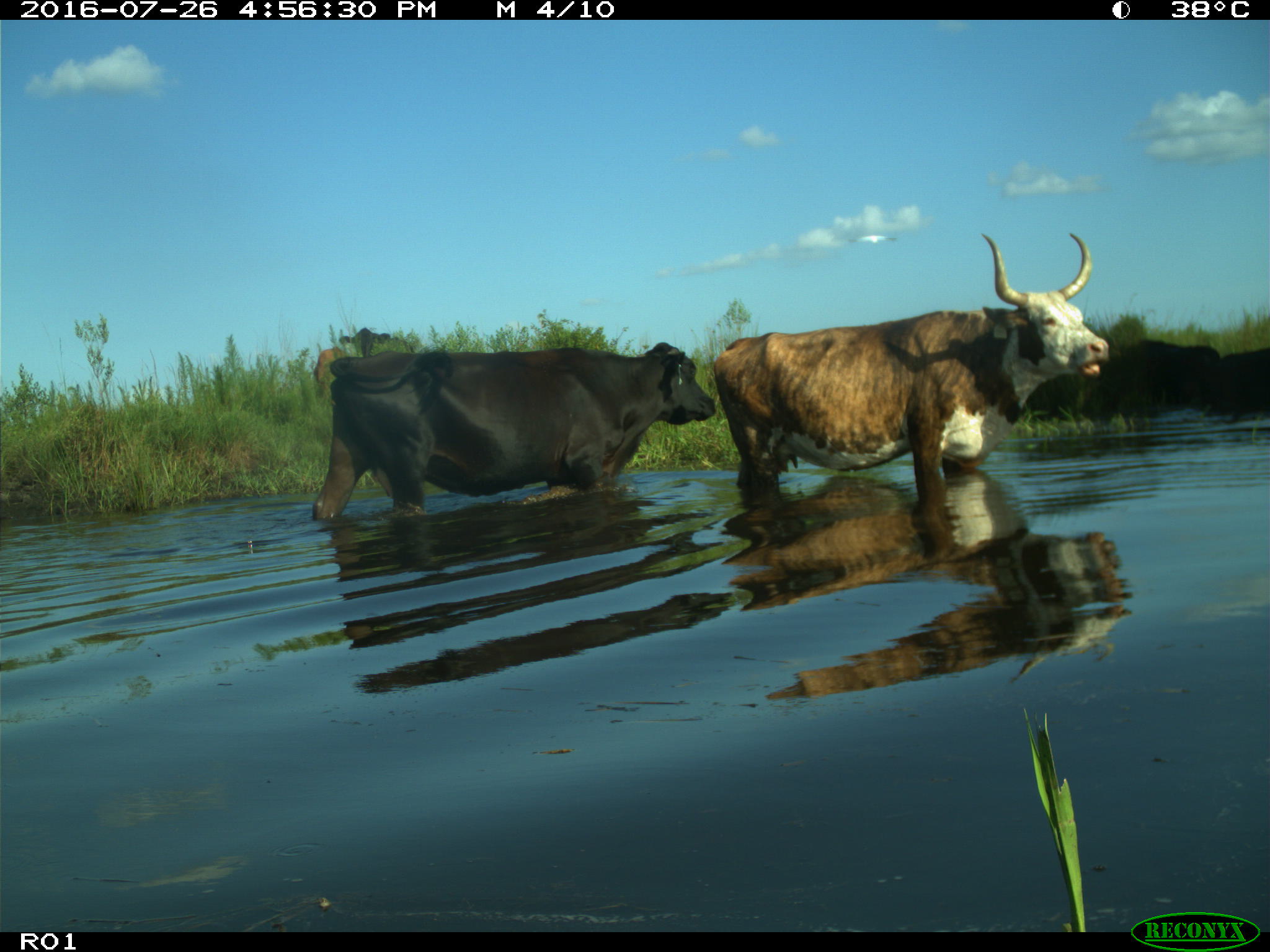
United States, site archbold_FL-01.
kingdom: Animalia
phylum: Chordata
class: Mammalia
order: Artiodactyla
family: Bovidae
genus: Bos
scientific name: Bos taurus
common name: domestic cow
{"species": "Bos taurus (domestic cow)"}